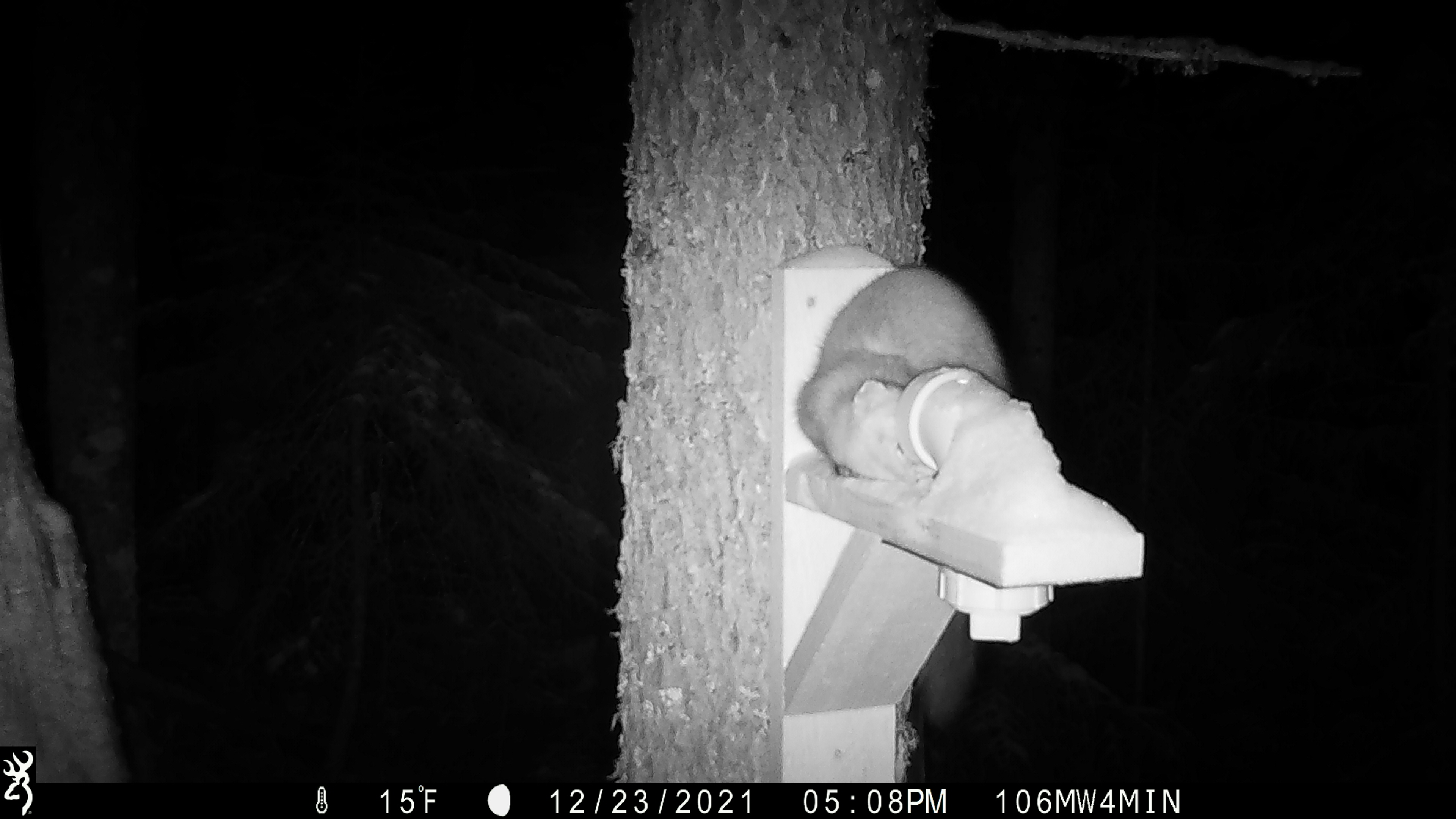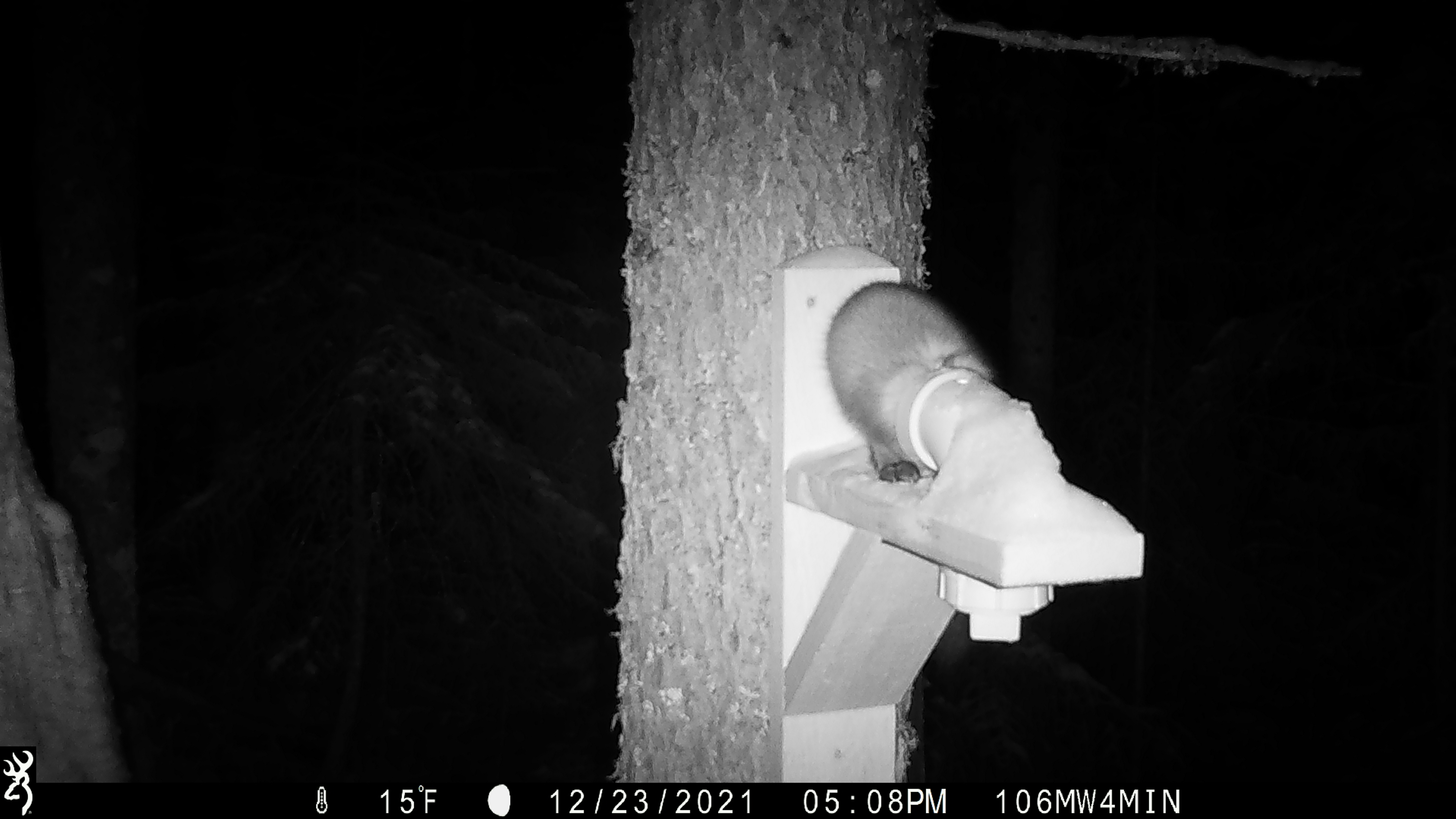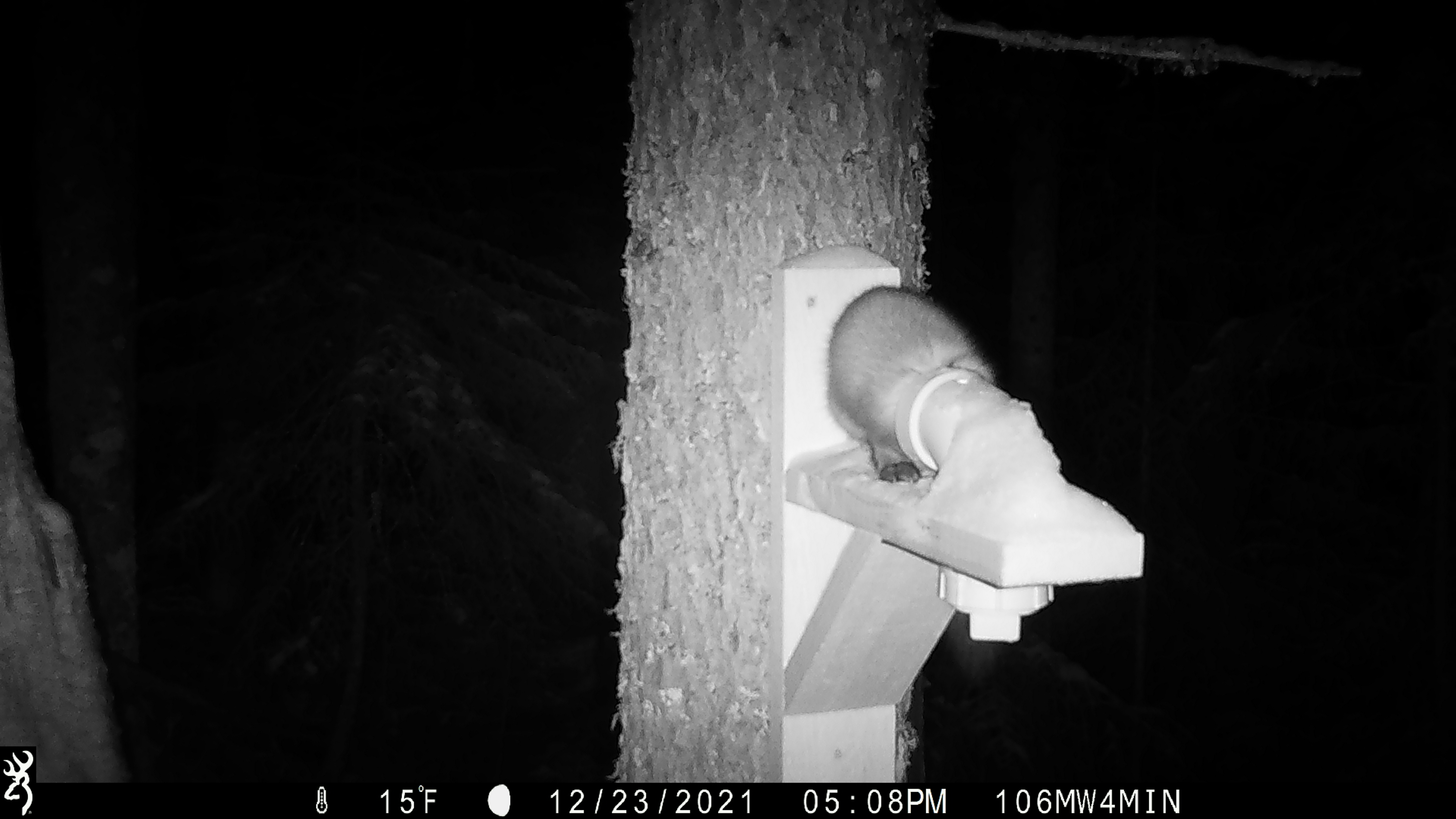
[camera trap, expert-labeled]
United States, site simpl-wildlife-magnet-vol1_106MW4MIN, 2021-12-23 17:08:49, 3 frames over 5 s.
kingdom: Animalia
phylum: Chordata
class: Mammalia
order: Carnivora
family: Mustelidae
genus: Martes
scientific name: Martes americana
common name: american marten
American marten (Martes americana).